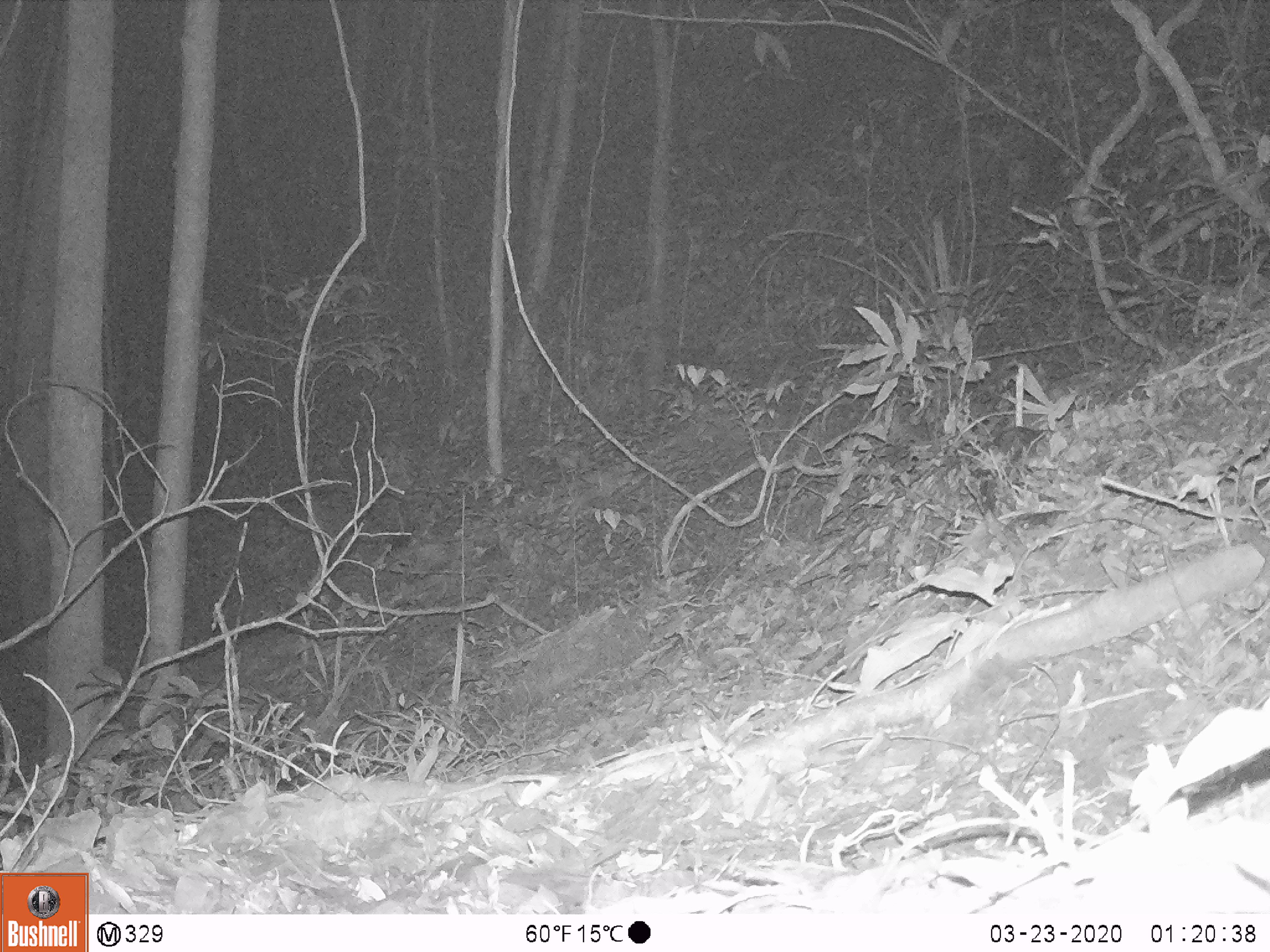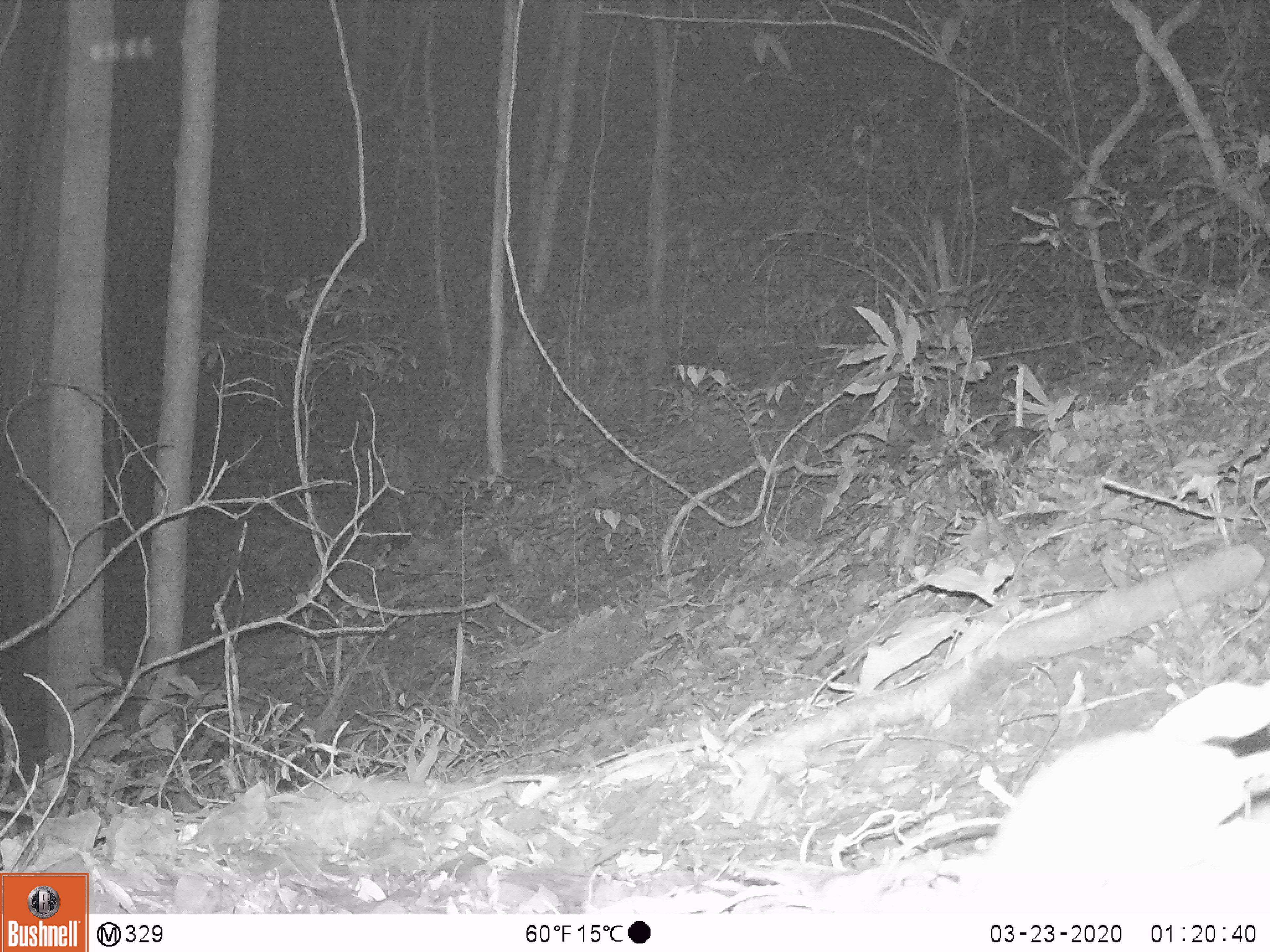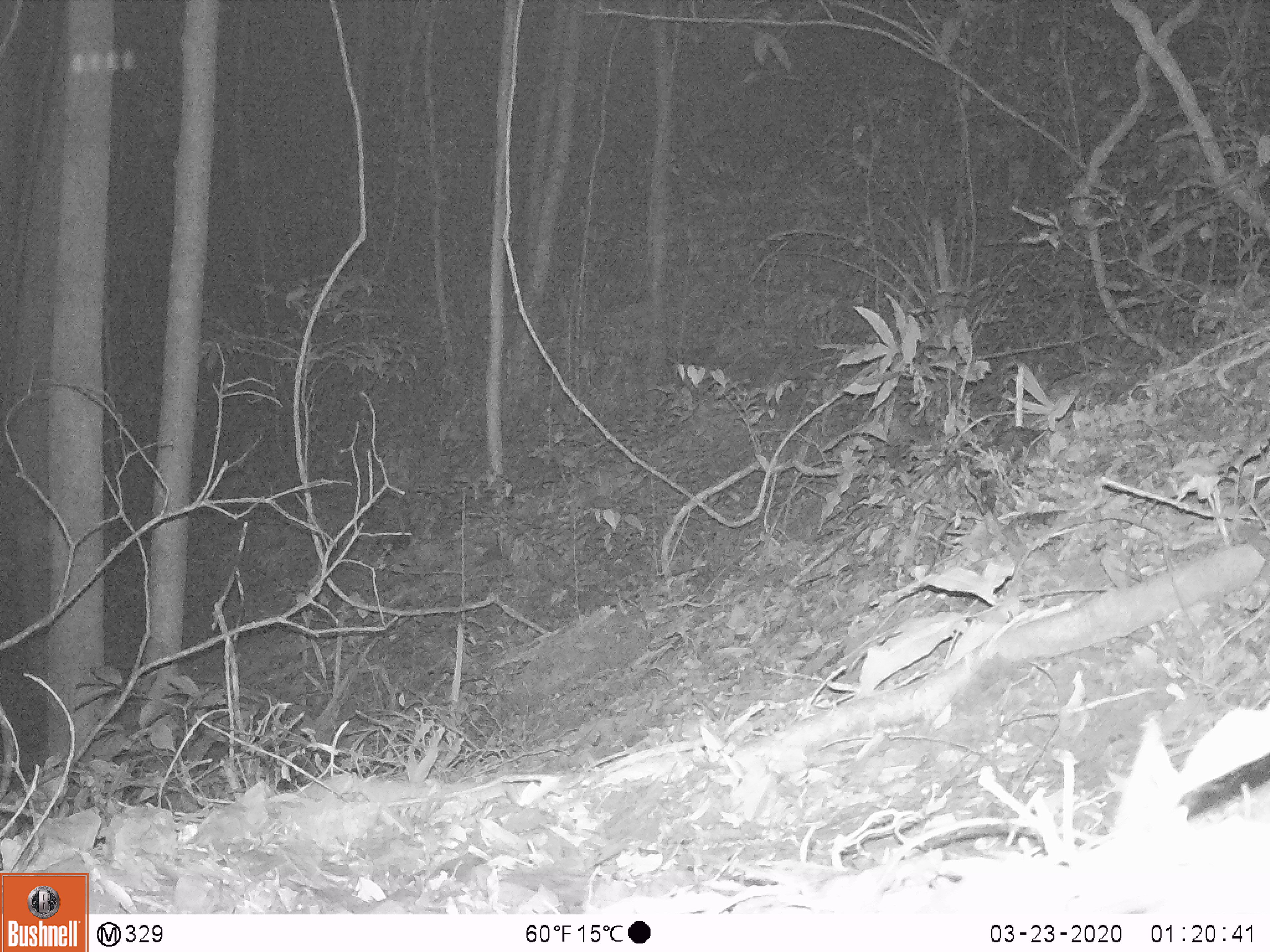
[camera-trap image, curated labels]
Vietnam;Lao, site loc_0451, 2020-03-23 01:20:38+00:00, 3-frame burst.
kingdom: Animalia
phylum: Chordata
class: Mammalia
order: Rodentia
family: Muridae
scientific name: Muridae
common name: old-world mice and rats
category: unidentified murid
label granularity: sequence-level